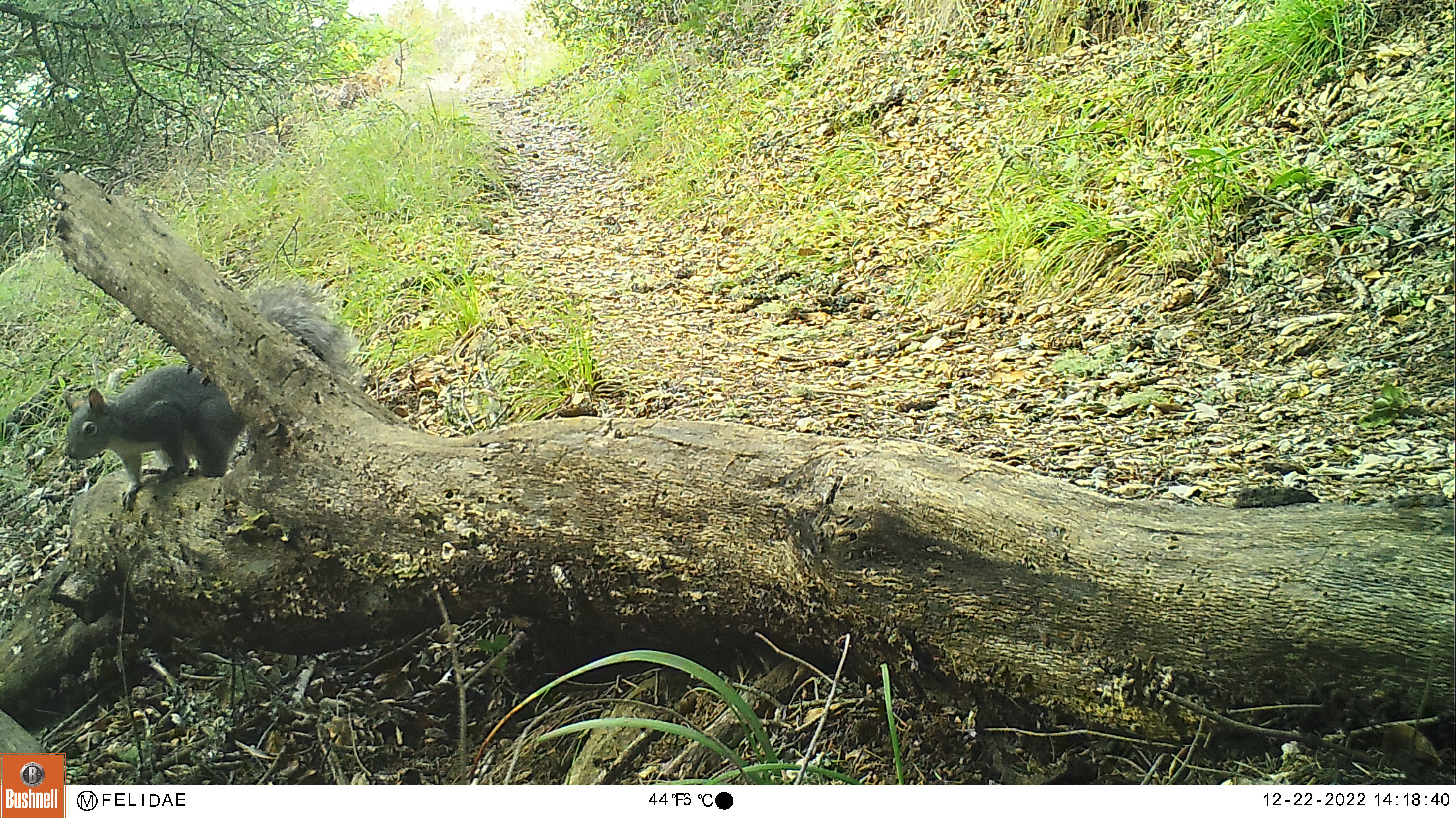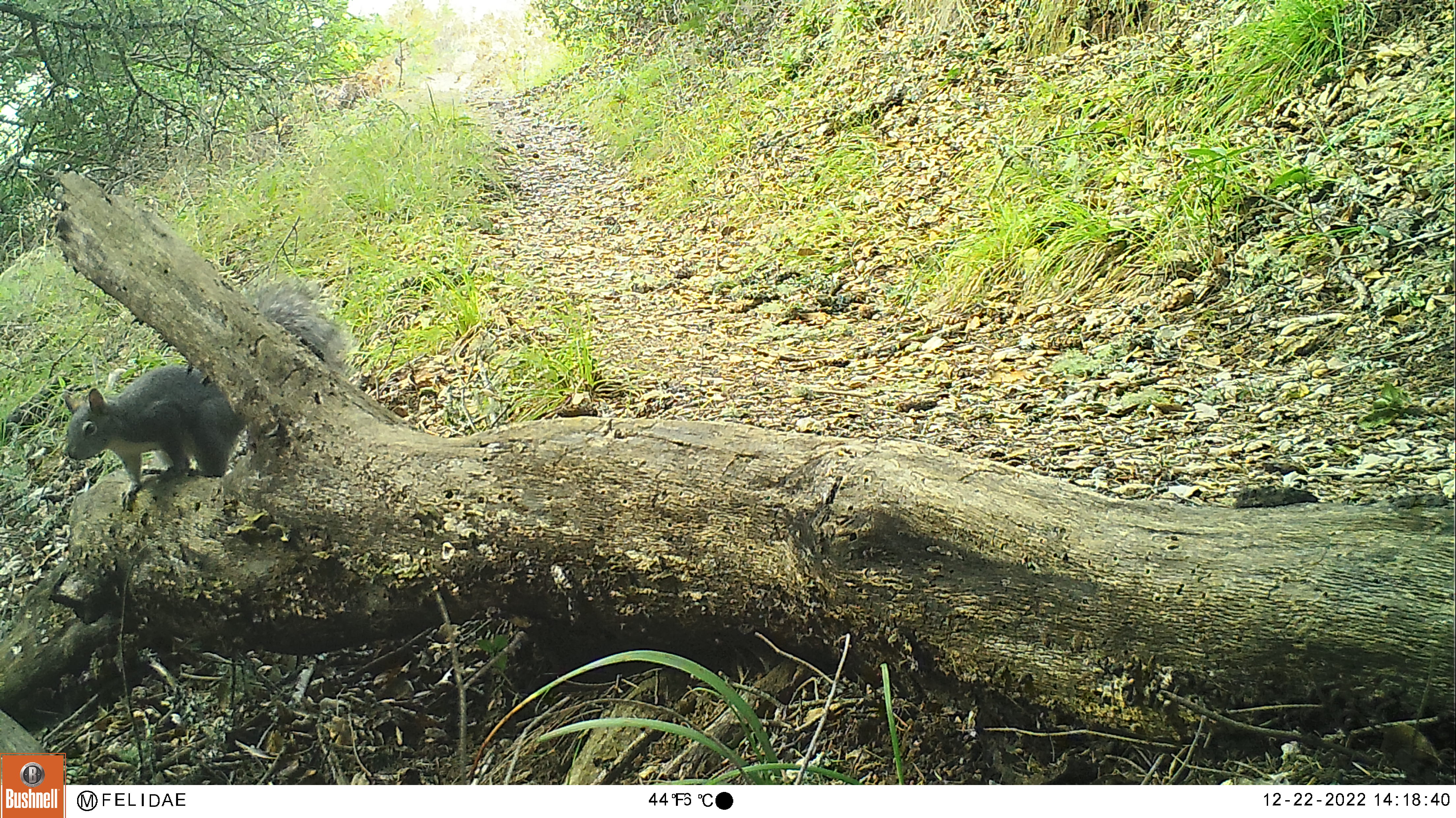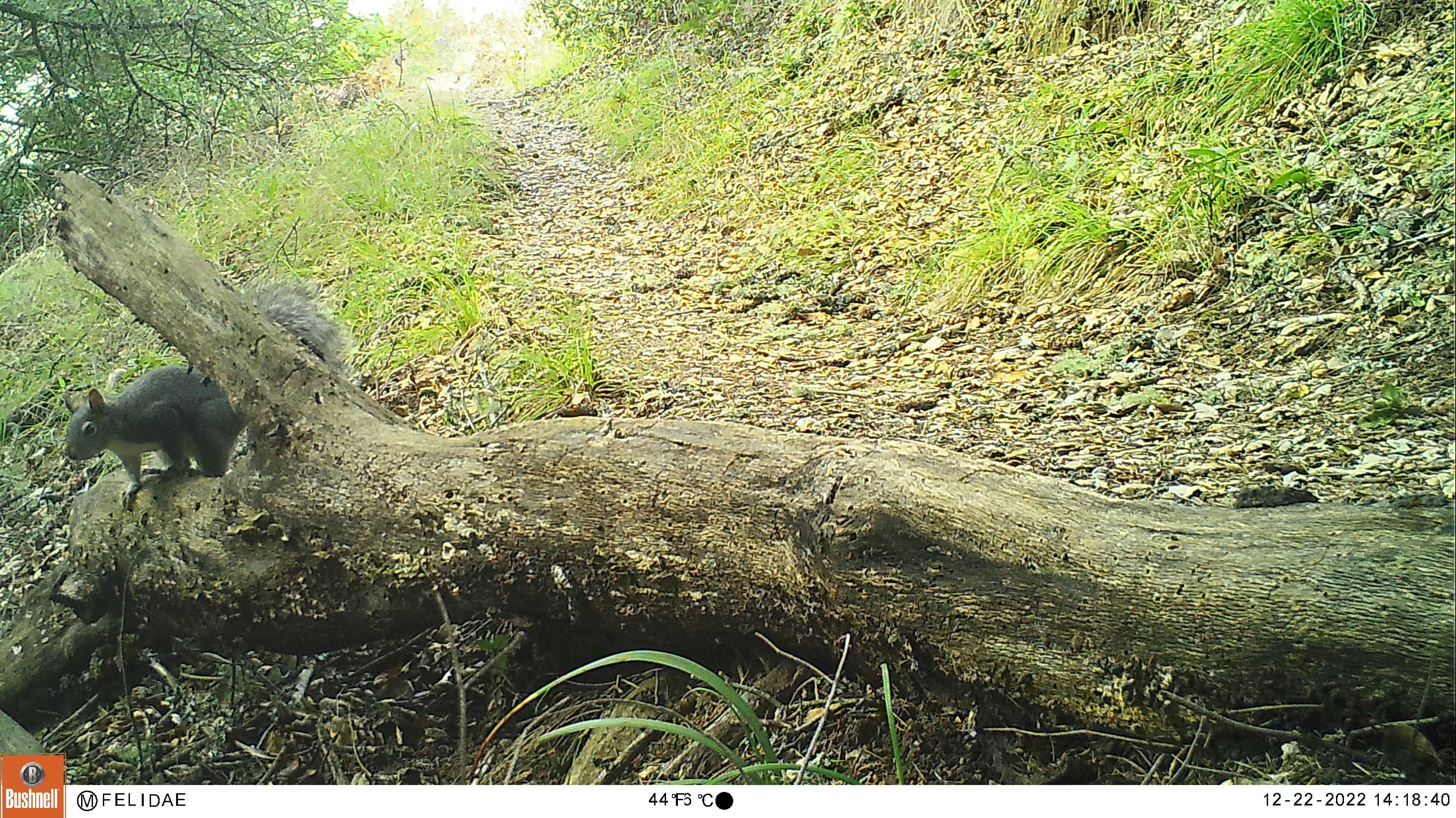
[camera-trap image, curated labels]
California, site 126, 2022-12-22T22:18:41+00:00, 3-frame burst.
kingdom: Animalia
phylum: Chordata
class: Mammalia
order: Rodentia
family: Sciuridae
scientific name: Sciuridae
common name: squirrel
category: unknown squirrel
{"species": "unknown squirrel (squirrel) (Sciuridae)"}